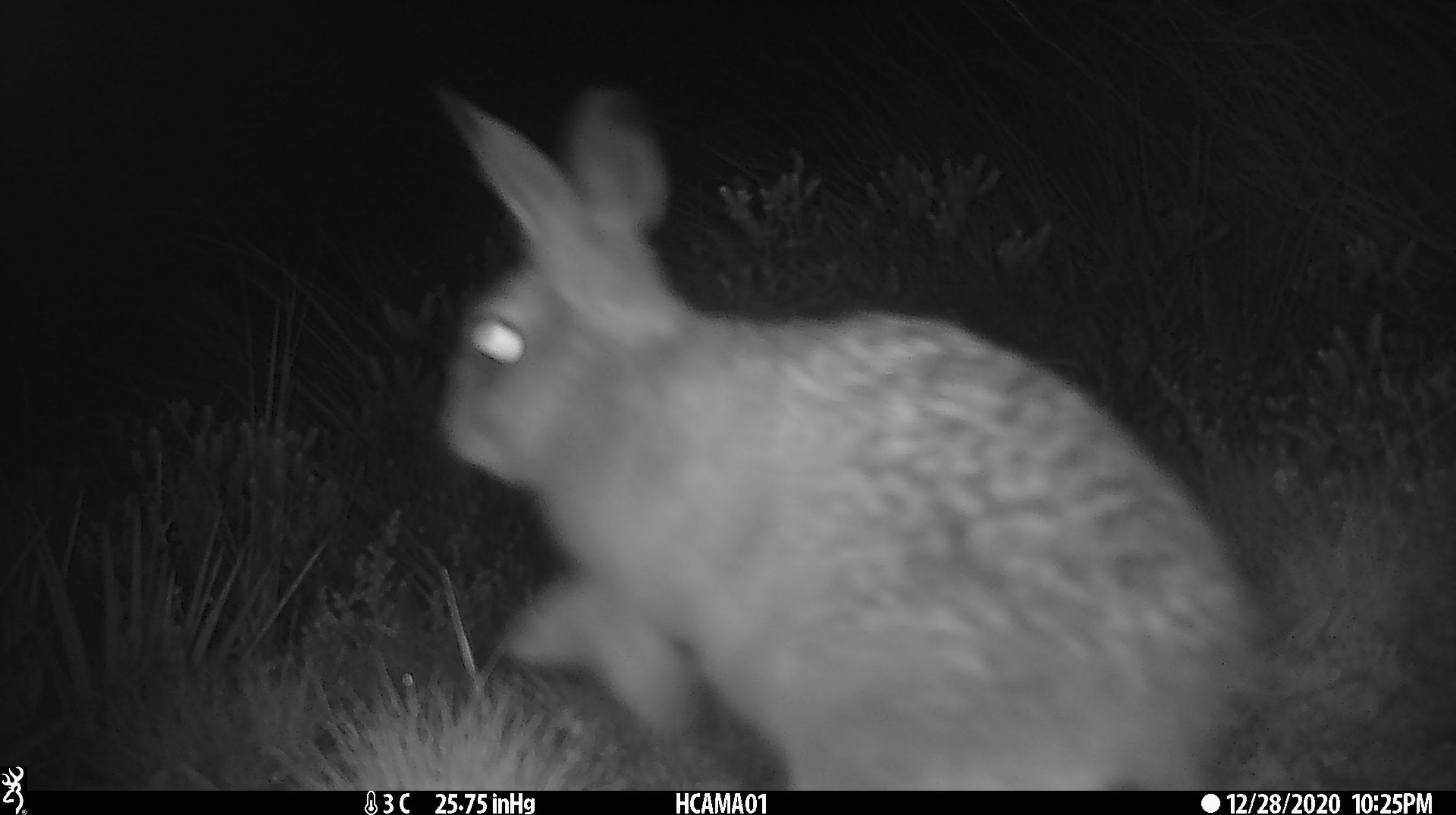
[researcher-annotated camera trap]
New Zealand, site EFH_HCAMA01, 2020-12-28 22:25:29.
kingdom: Animalia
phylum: Chordata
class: Mammalia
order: Lagomorpha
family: Leporidae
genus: Oryctolagus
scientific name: Oryctolagus cuniculus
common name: european rabbit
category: rabbit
Rabbit (european rabbit) (Oryctolagus cuniculus).